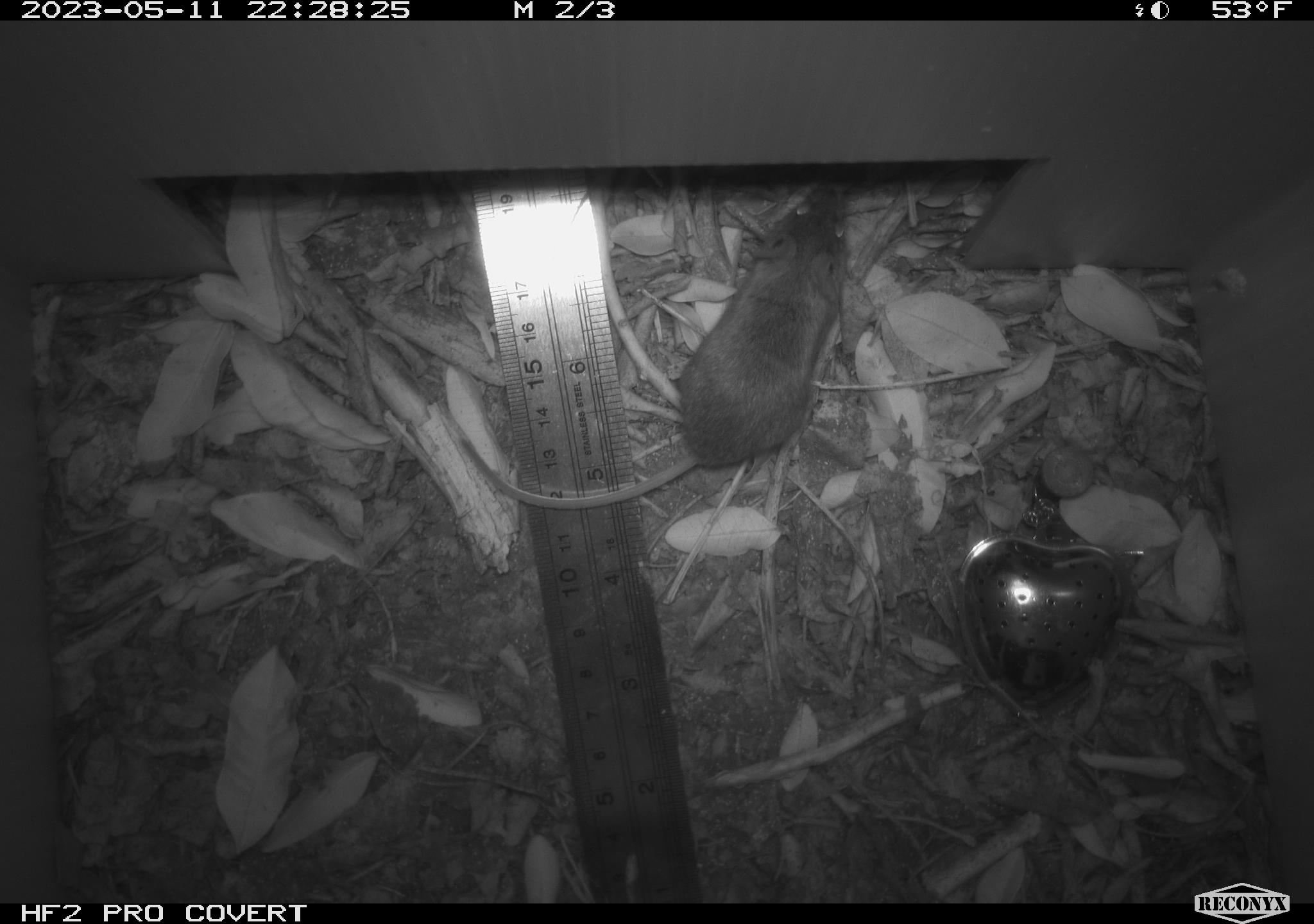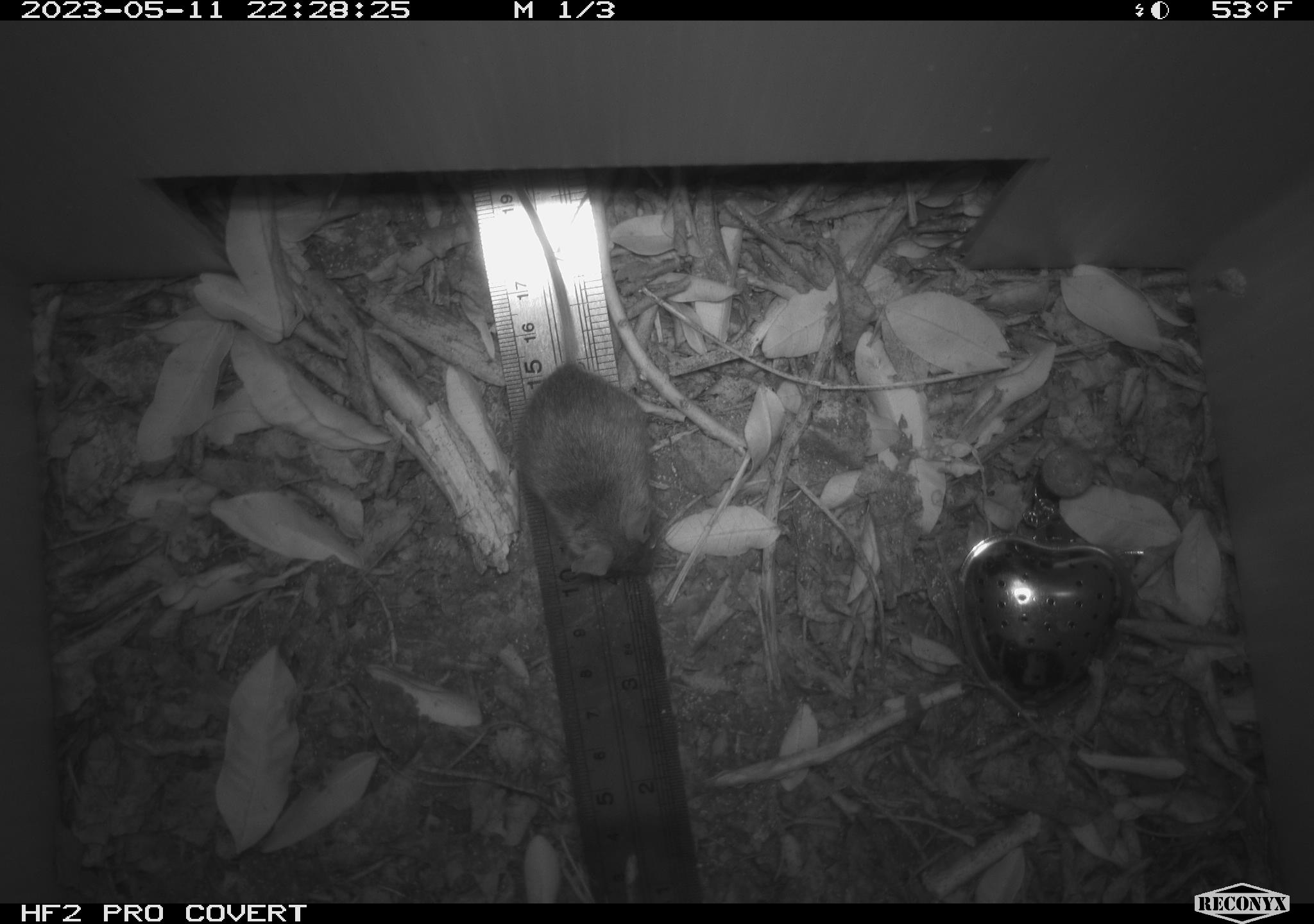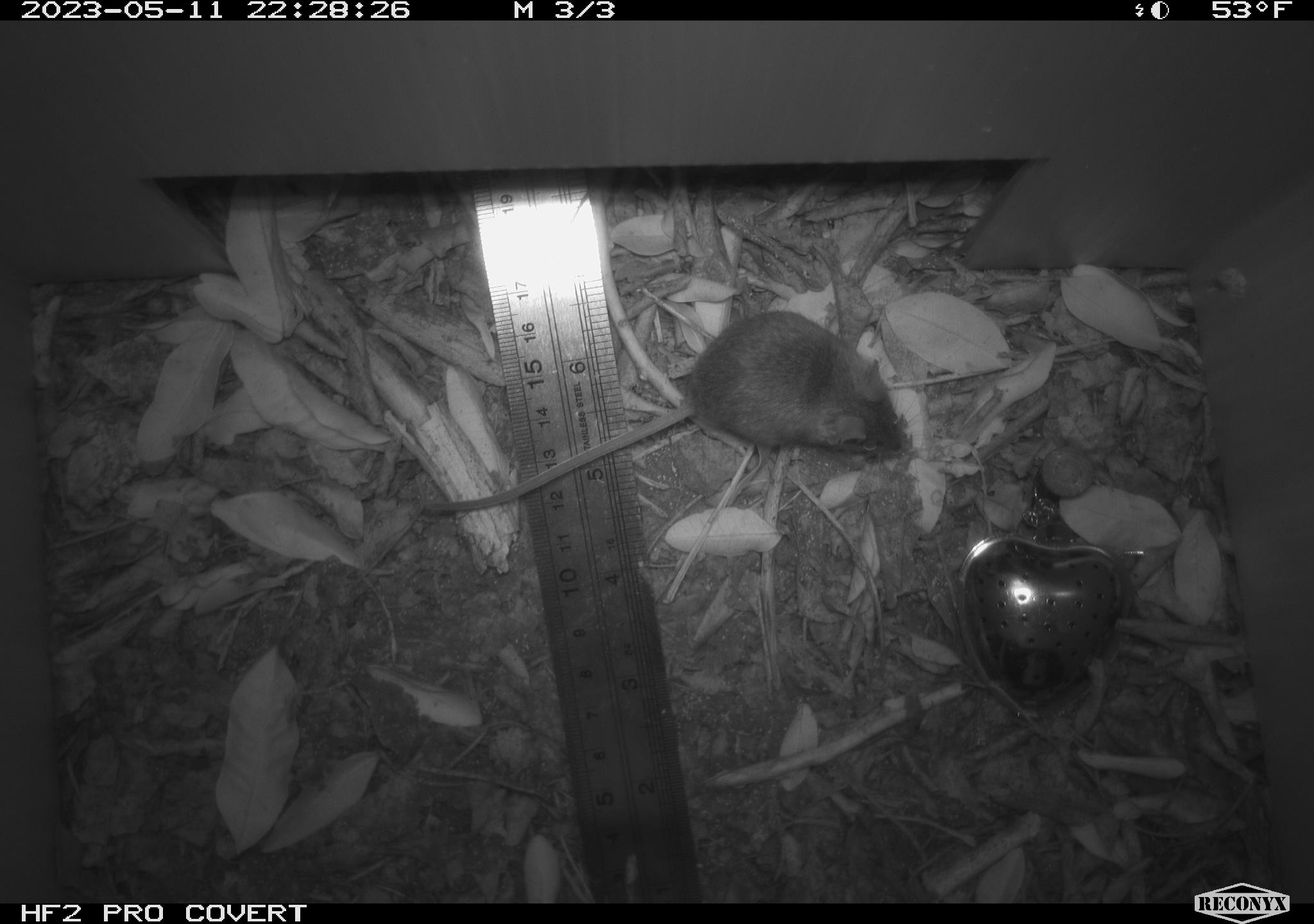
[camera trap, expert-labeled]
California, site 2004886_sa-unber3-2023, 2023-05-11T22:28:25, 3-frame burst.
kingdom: Animalia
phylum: Chordata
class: Mammalia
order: Rodentia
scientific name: Rodentia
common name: mouse species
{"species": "mouse species (Rodentia)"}